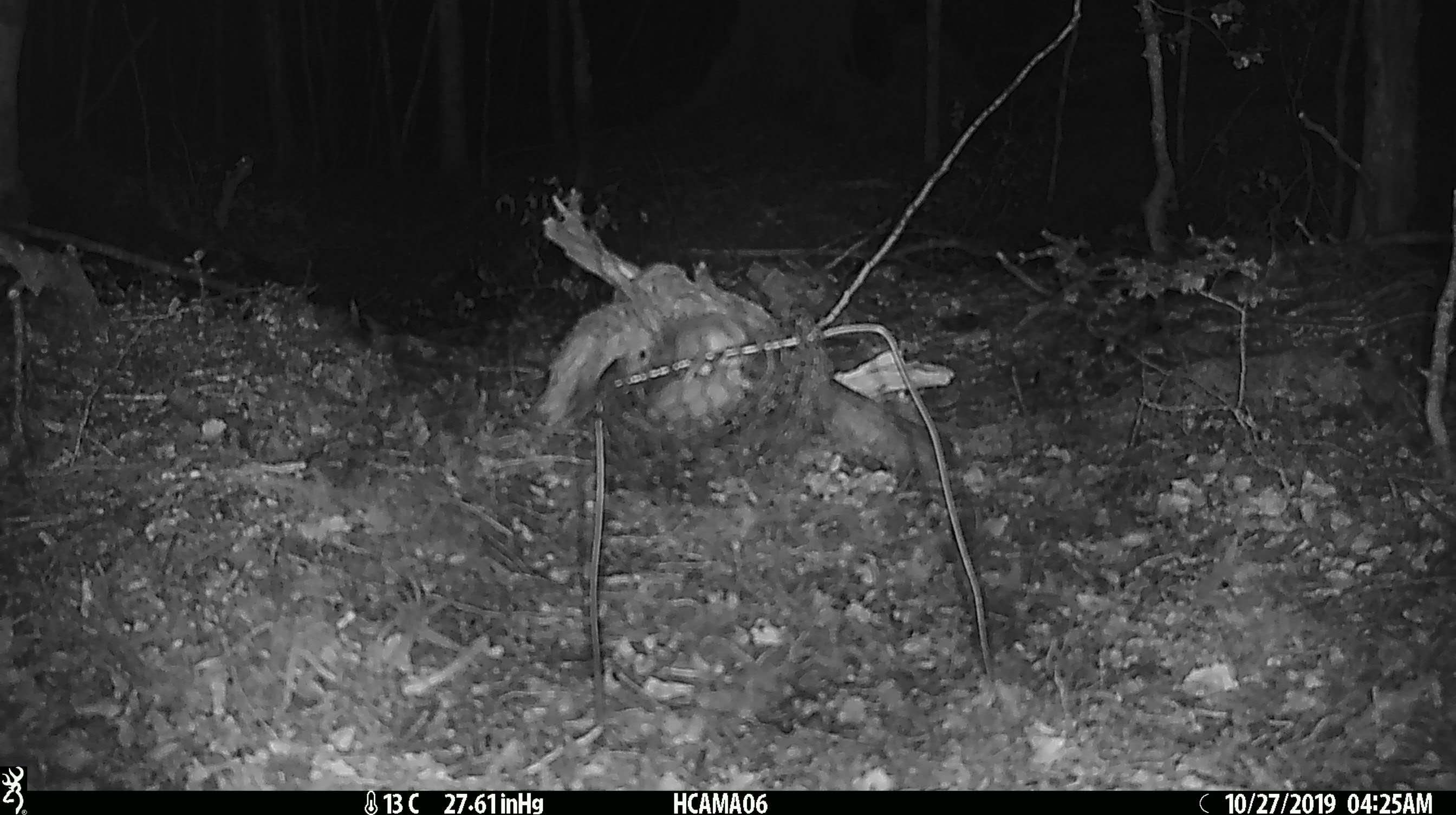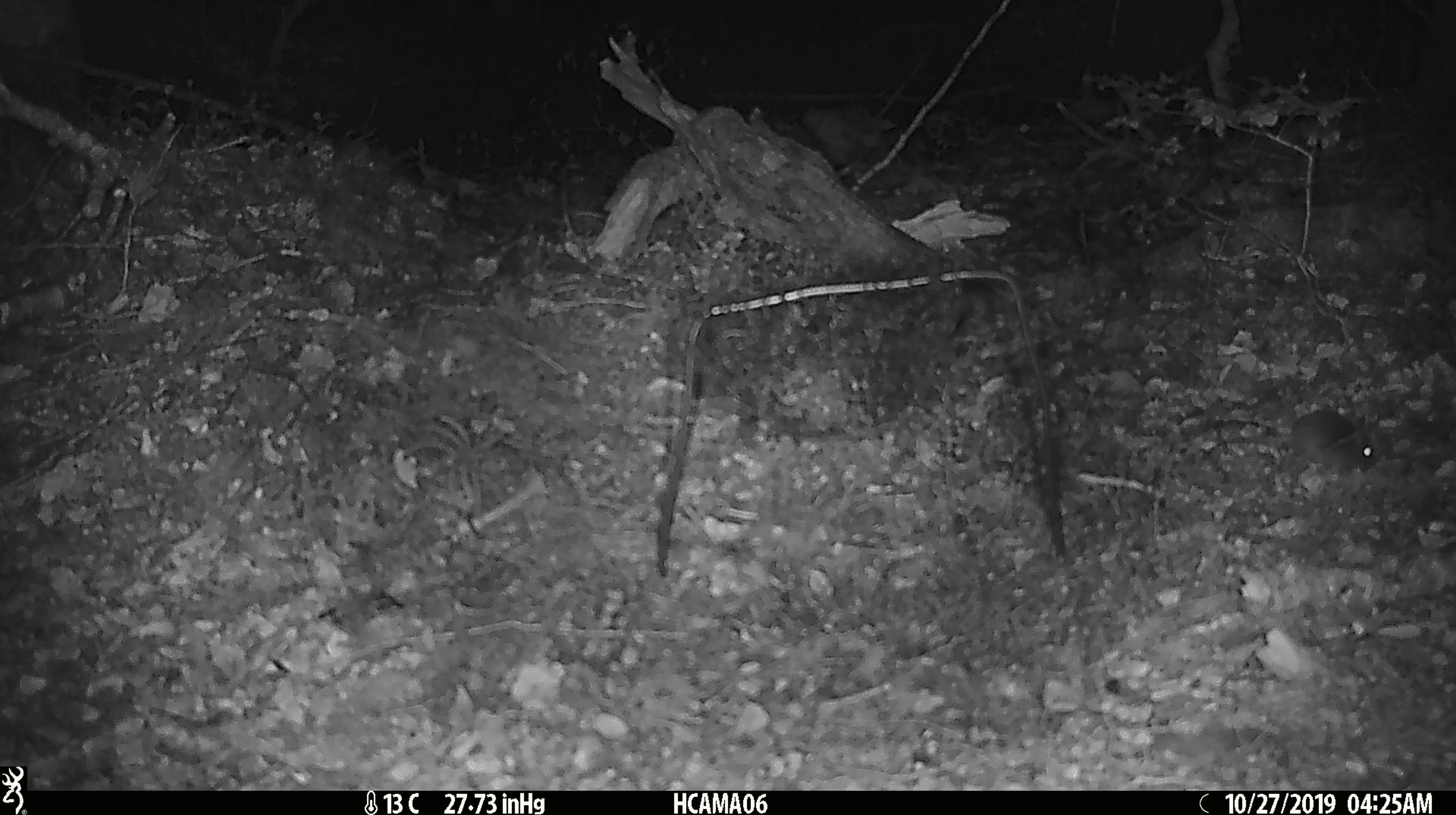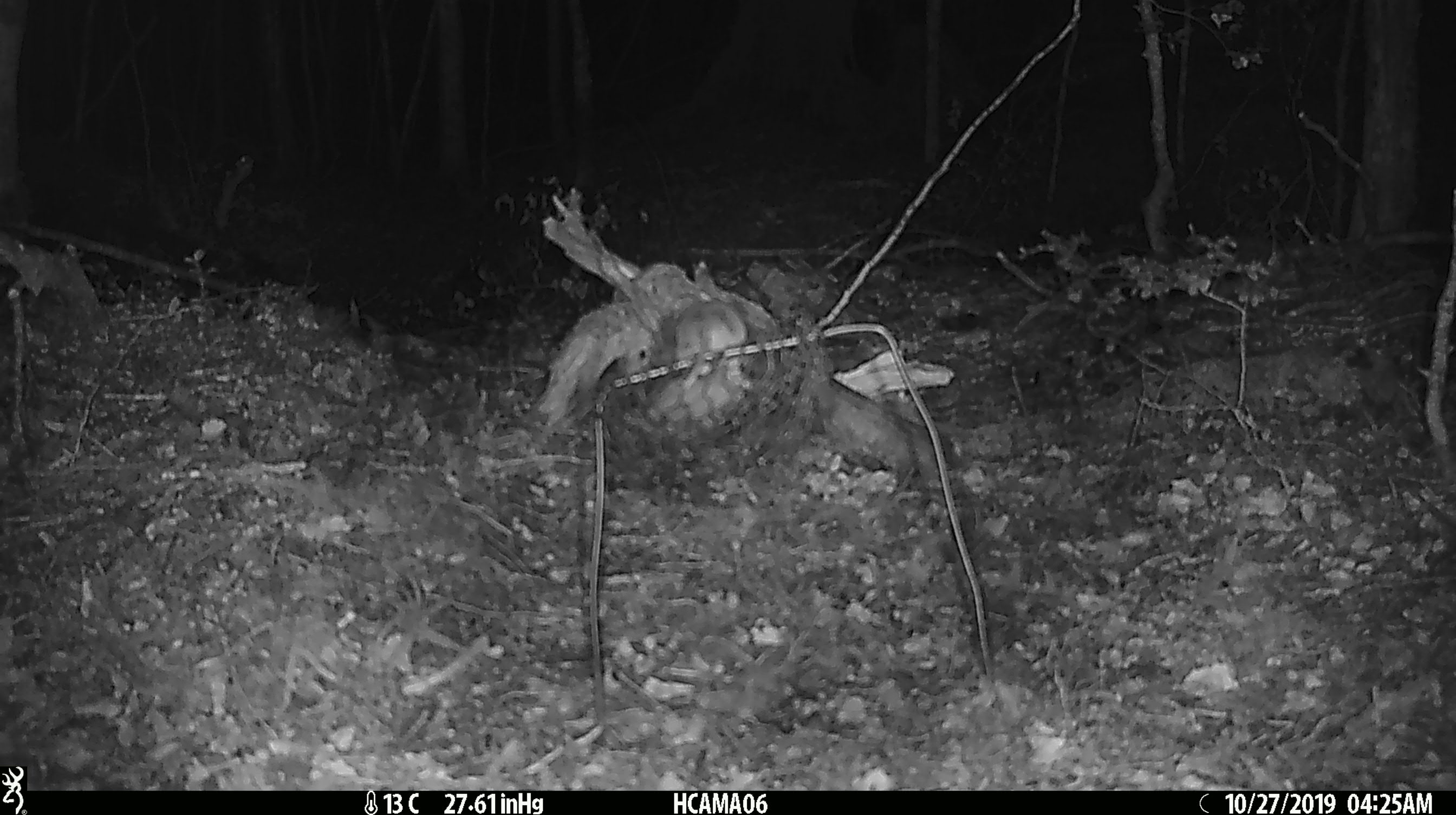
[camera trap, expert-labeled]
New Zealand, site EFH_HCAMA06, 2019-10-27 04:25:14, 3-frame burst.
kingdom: Animalia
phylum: Chordata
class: Mammalia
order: Rodentia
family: Muridae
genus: Mus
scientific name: Mus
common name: mouse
Mouse (Mus).